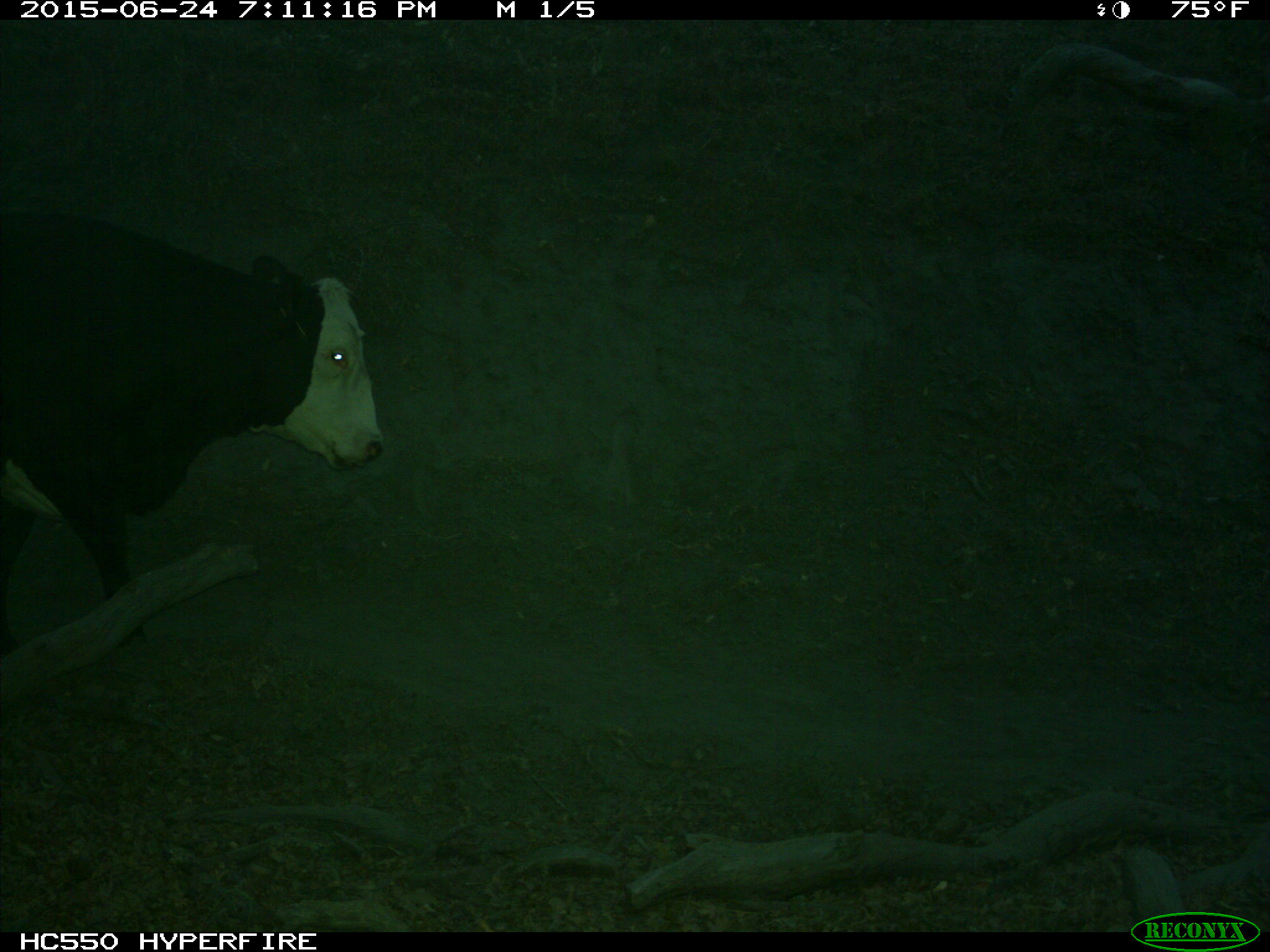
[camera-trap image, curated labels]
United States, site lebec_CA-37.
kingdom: Animalia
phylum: Chordata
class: Mammalia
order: Artiodactyla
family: Bovidae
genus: Bos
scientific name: Bos taurus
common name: domestic cow